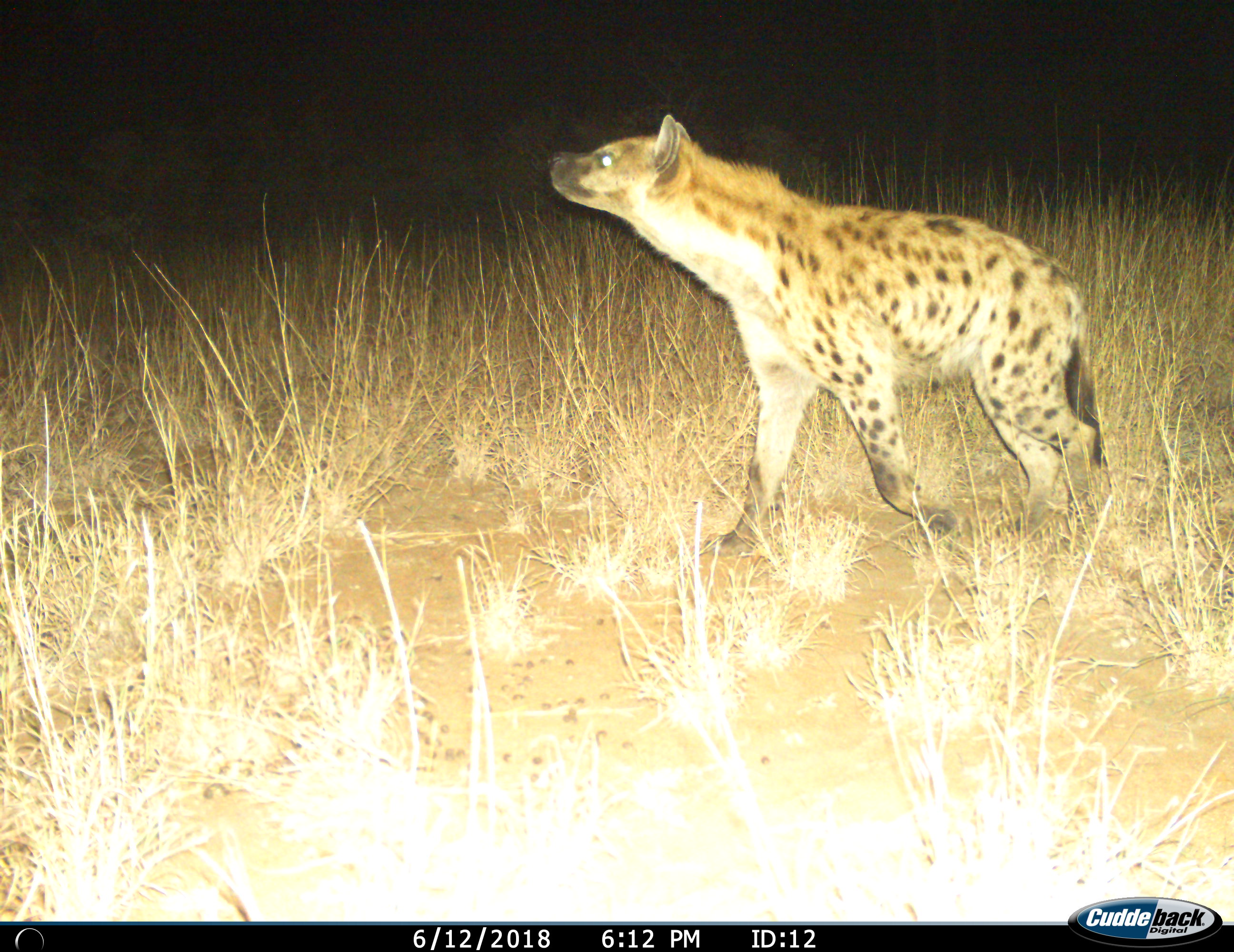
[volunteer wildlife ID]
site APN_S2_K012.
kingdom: Animalia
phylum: Chordata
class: Mammalia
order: Carnivora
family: Hyaenidae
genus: Crocuta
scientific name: Crocuta crocuta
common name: spotted hyena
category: hyenaspotted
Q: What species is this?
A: Hyenaspotted (spotted hyena) (Crocuta crocuta).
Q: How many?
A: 1.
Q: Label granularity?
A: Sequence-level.